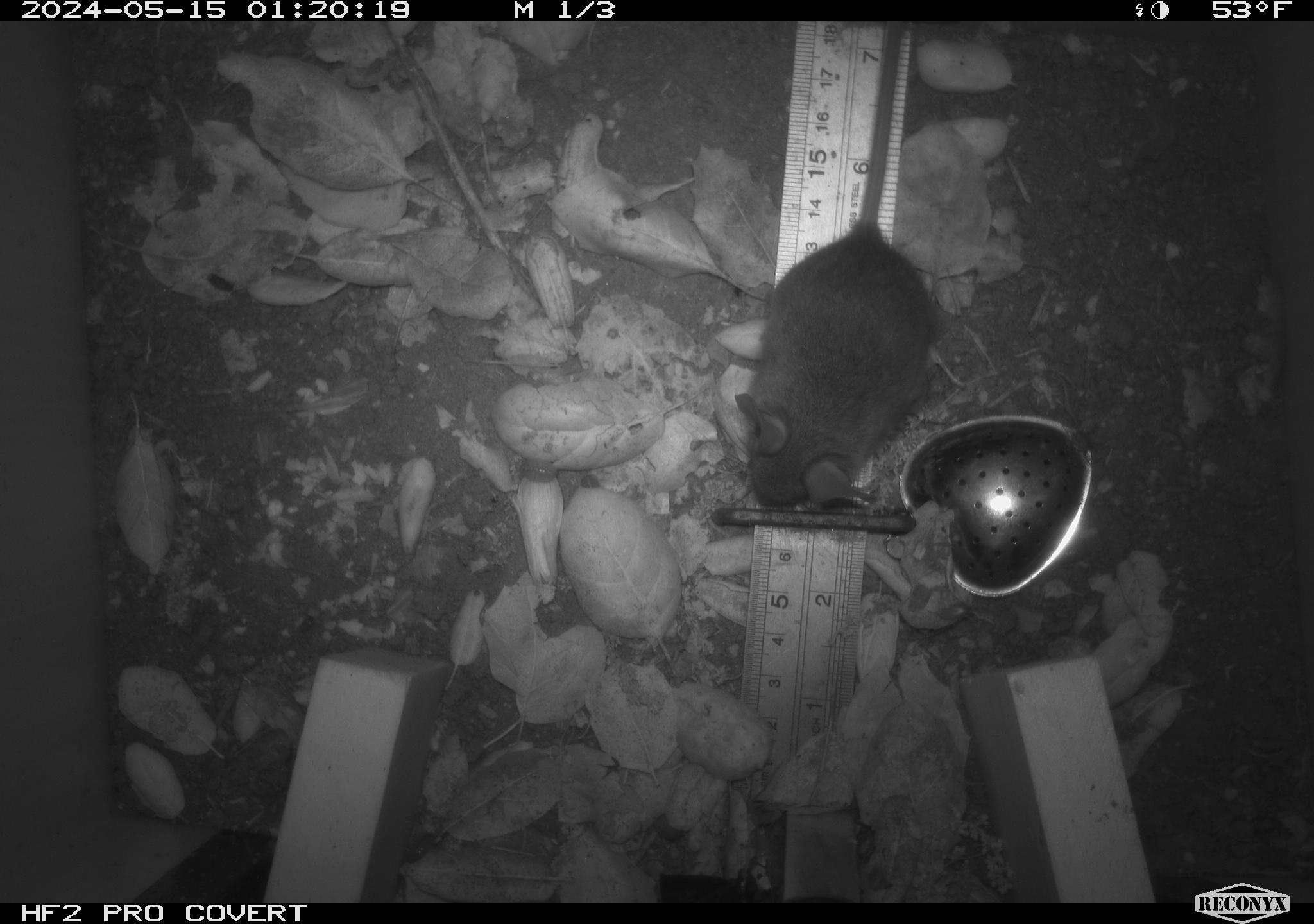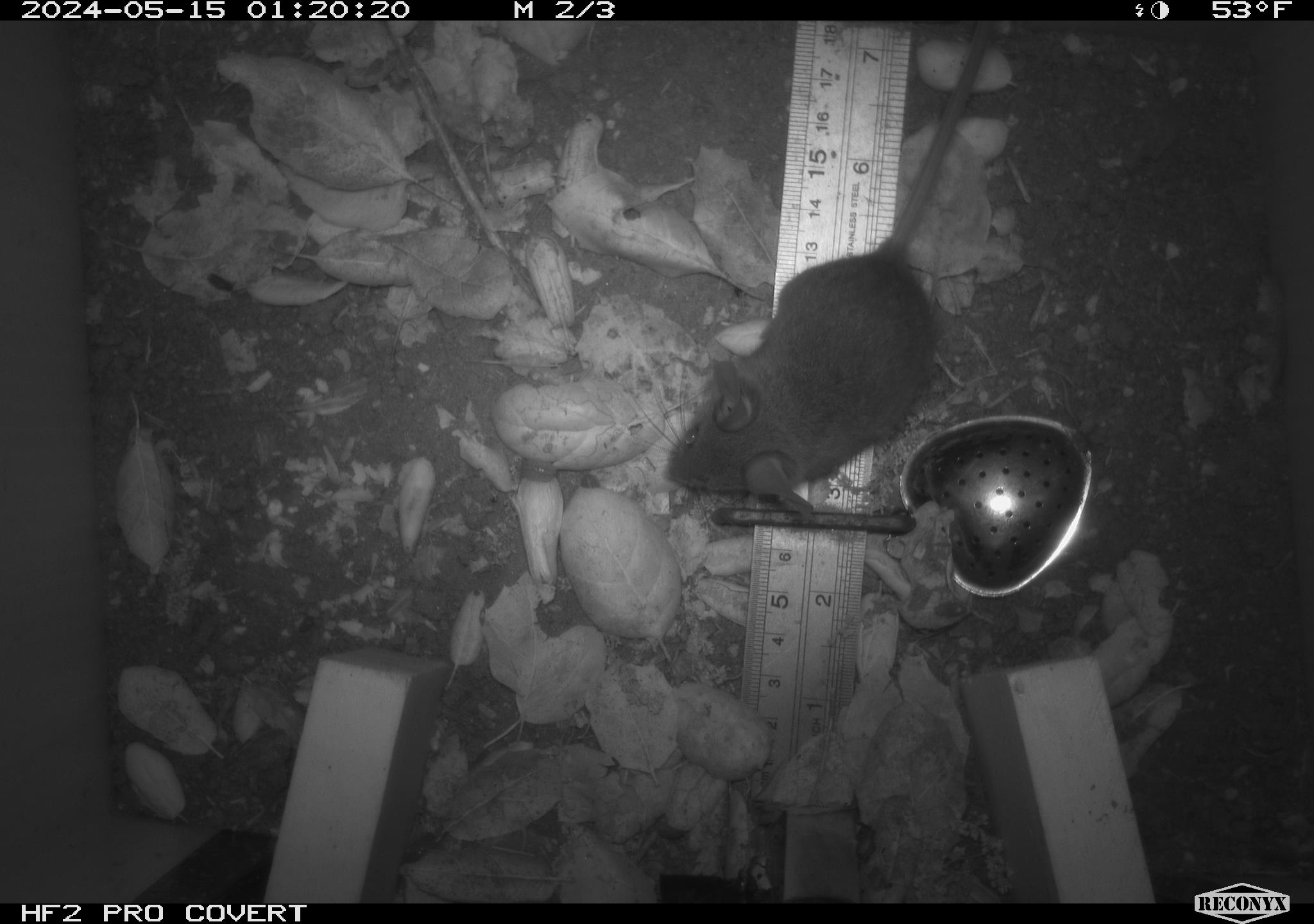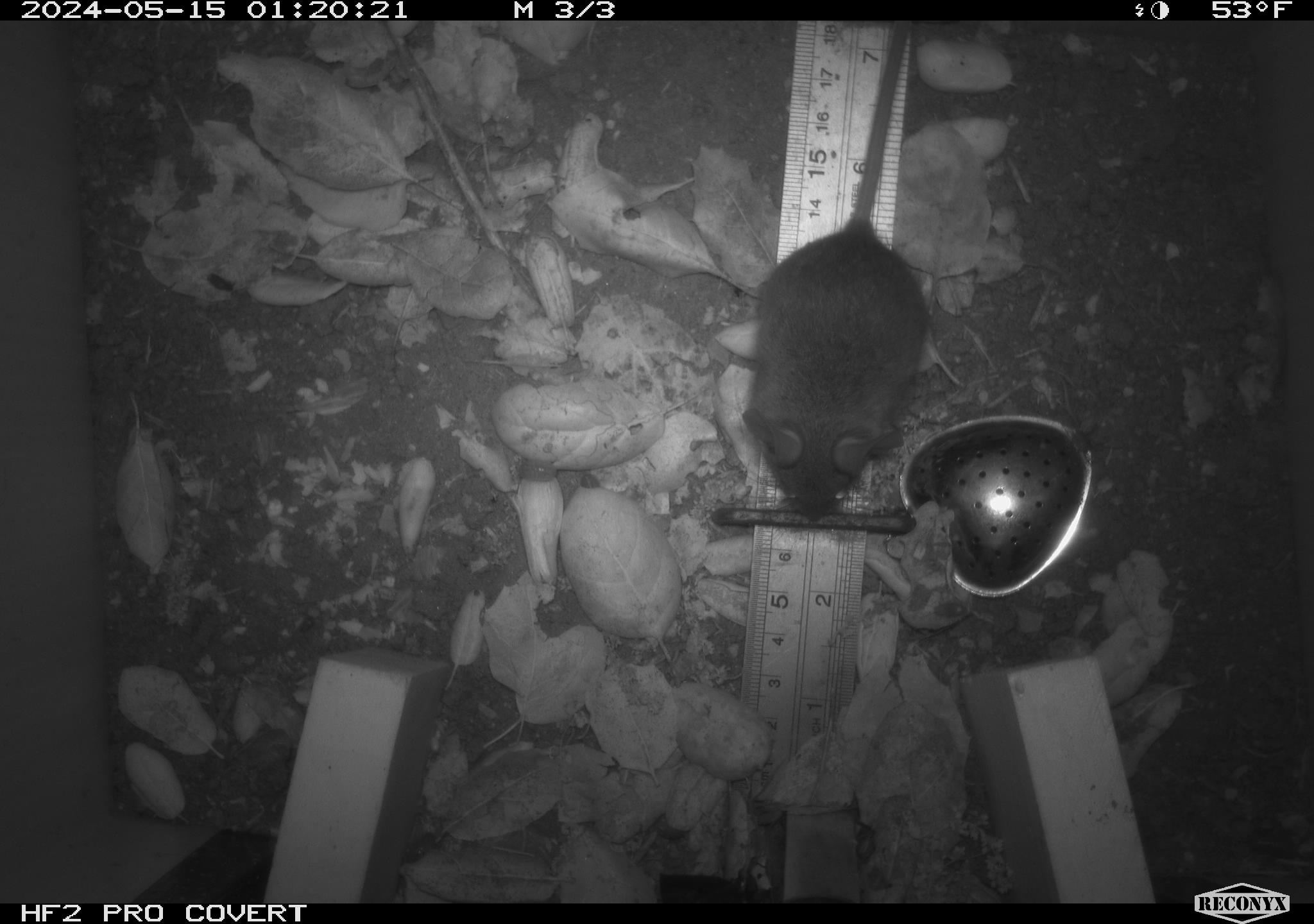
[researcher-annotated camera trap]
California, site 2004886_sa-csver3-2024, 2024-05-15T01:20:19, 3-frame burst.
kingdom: Animalia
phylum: Chordata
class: Mammalia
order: Rodentia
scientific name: Rodentia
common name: rodent